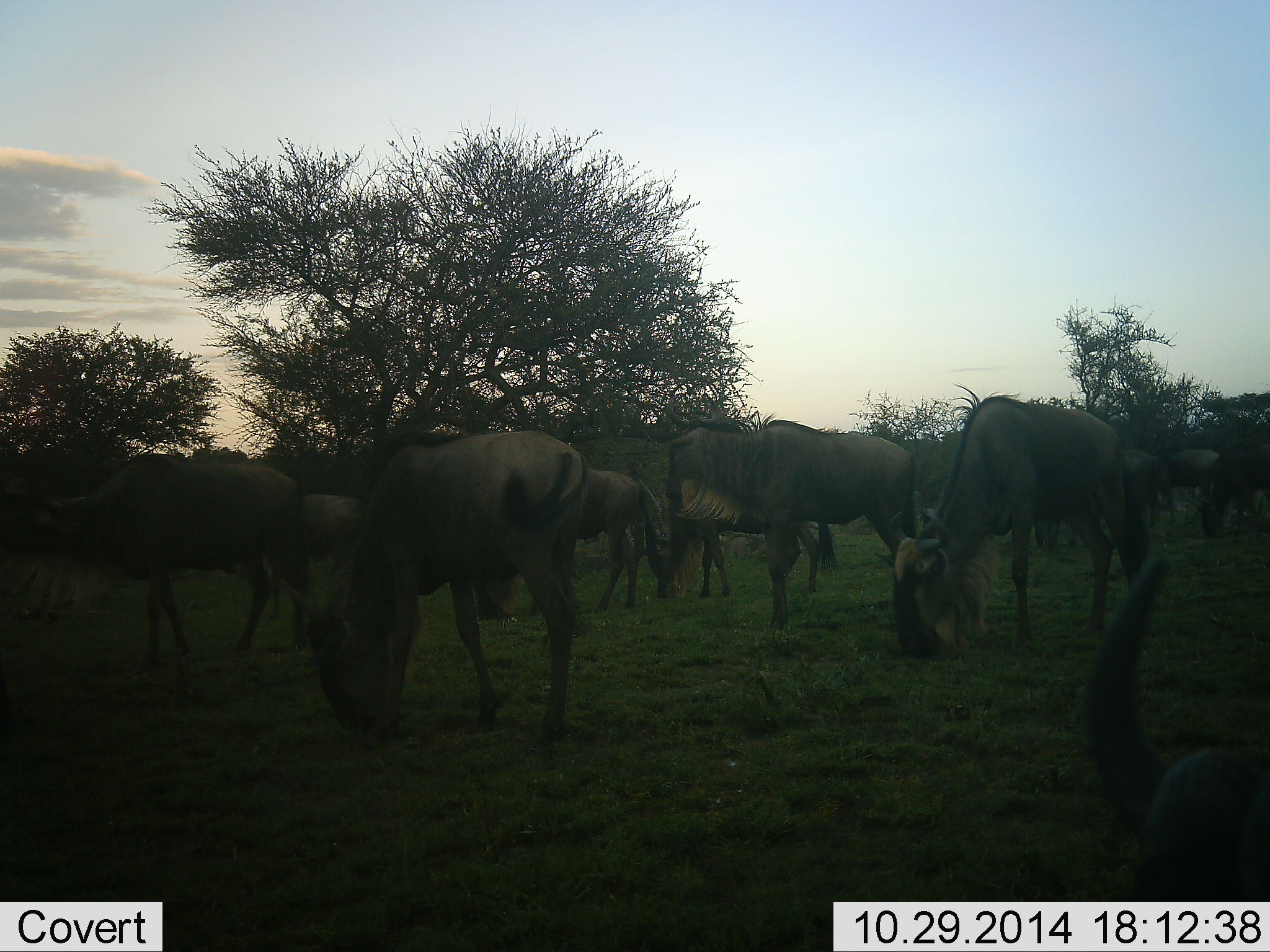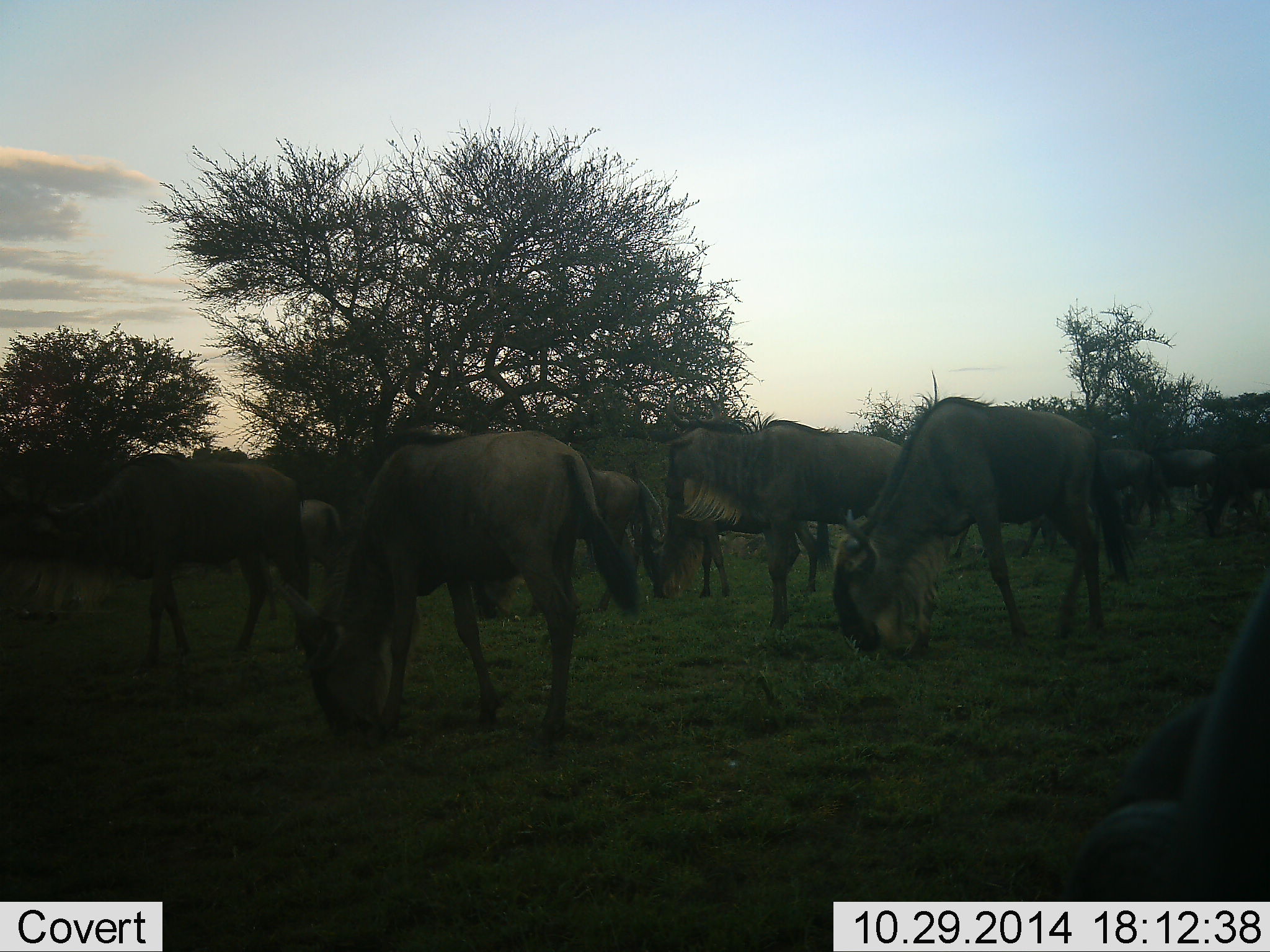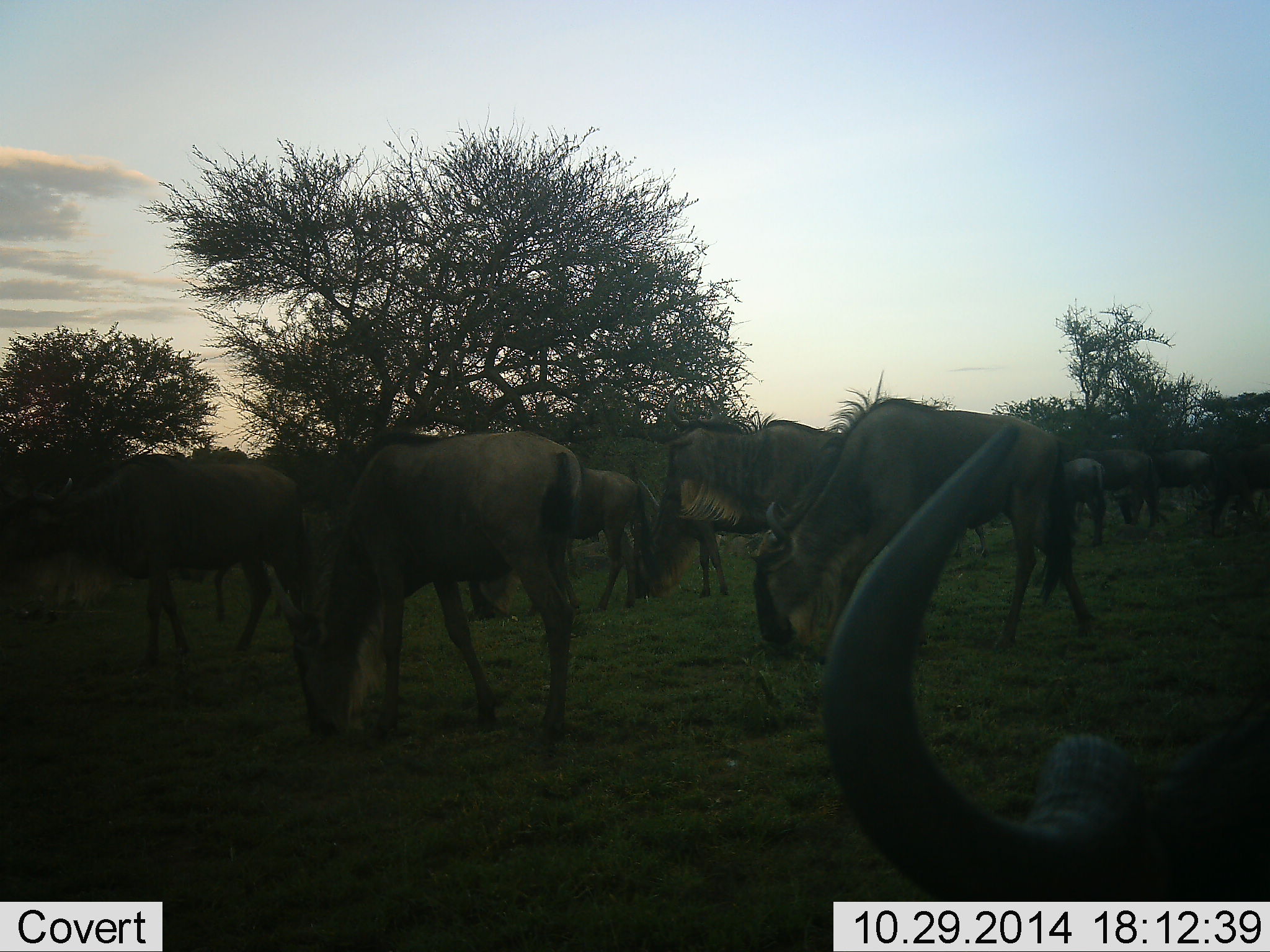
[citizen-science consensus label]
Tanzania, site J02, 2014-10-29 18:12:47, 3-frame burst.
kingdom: Animalia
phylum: Chordata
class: Mammalia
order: Artiodactyla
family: Bovidae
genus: Connochaetes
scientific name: Connochaetes taurinus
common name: blue wildebeest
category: wildebeest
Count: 11-50.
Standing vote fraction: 30%.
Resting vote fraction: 0%.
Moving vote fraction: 10%.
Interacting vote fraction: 0%.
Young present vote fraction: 0%.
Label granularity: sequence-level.